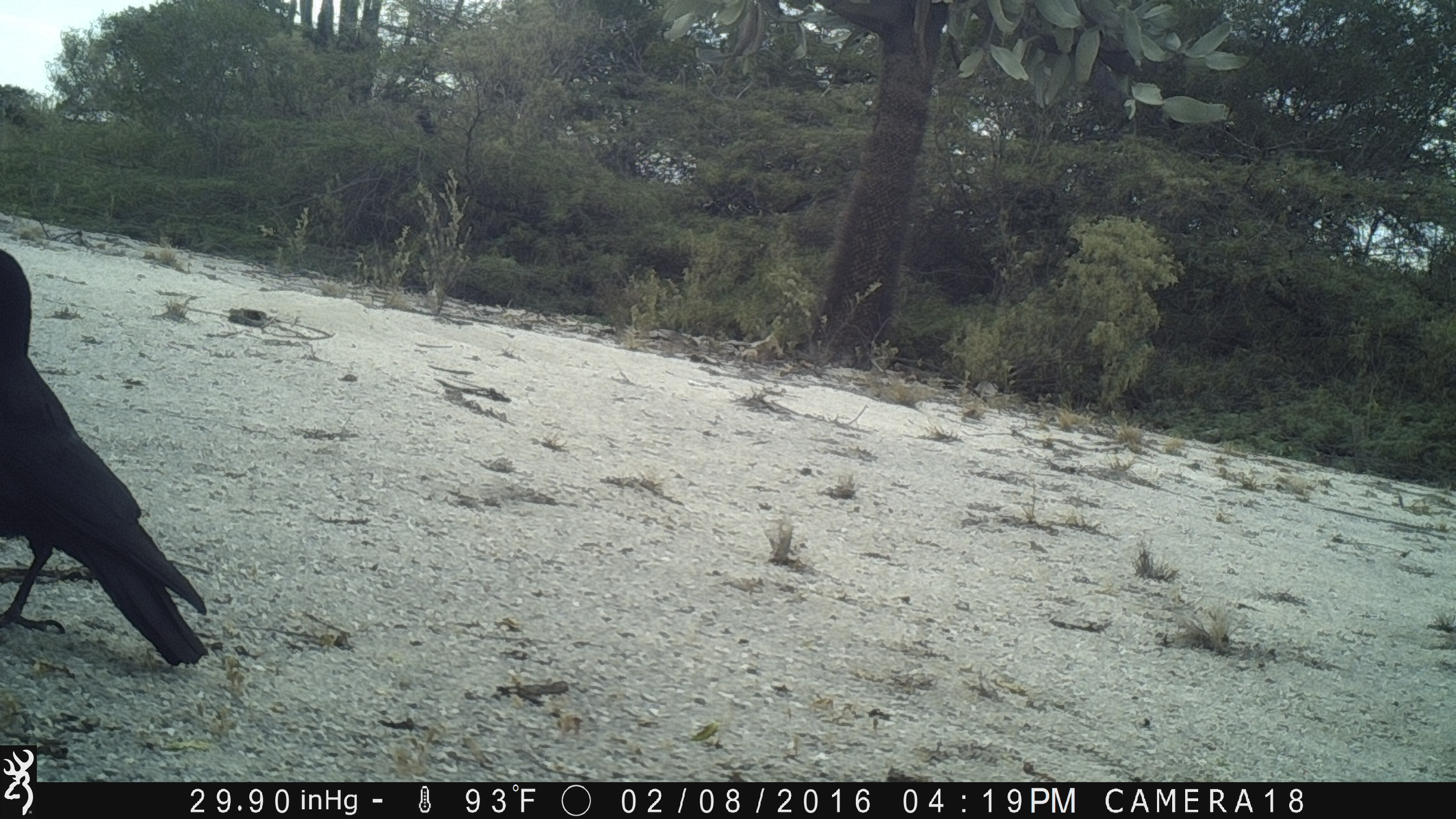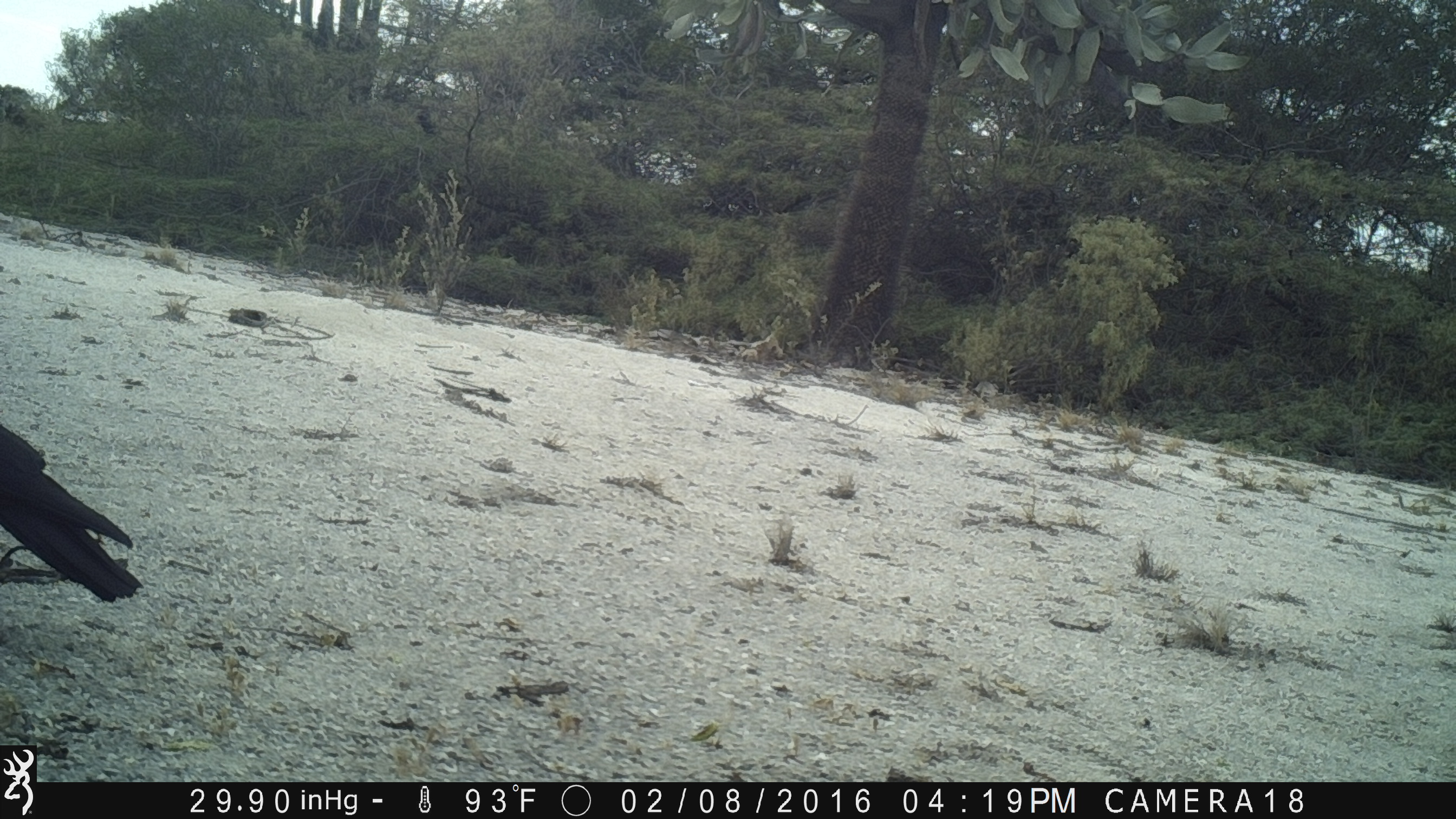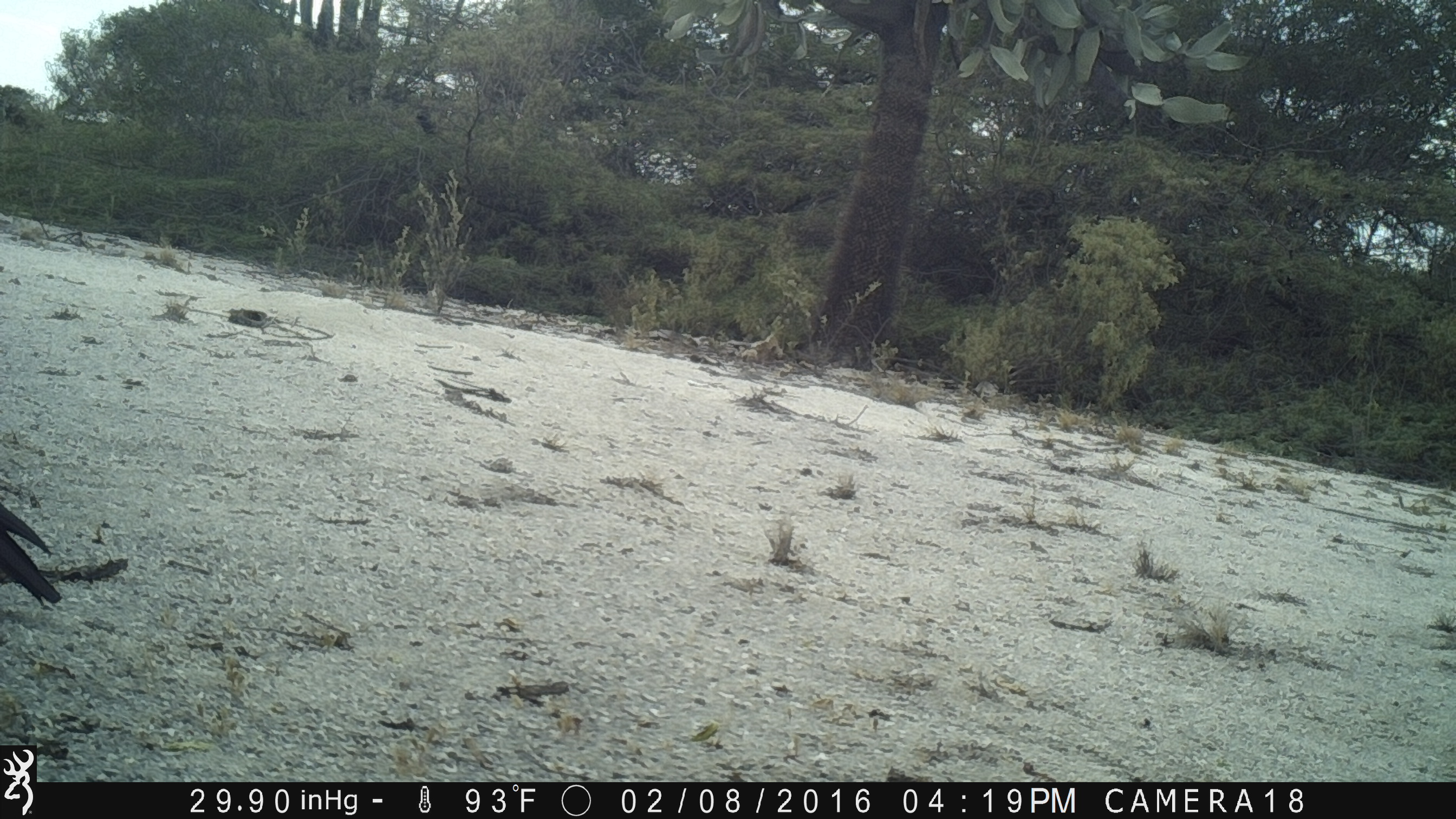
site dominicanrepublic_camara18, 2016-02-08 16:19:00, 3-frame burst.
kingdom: Animalia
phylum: Chordata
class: Aves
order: Passeriformes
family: Corvidae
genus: Corvus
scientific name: Corvus corax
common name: raven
Raven (Corvus corax).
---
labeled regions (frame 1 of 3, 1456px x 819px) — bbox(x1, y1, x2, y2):
raven: bbox(0, 235, 211, 672)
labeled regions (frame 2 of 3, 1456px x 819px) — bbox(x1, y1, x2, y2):
raven: bbox(0, 398, 142, 611)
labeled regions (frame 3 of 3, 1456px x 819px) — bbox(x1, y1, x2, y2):
raven: bbox(0, 498, 71, 617)